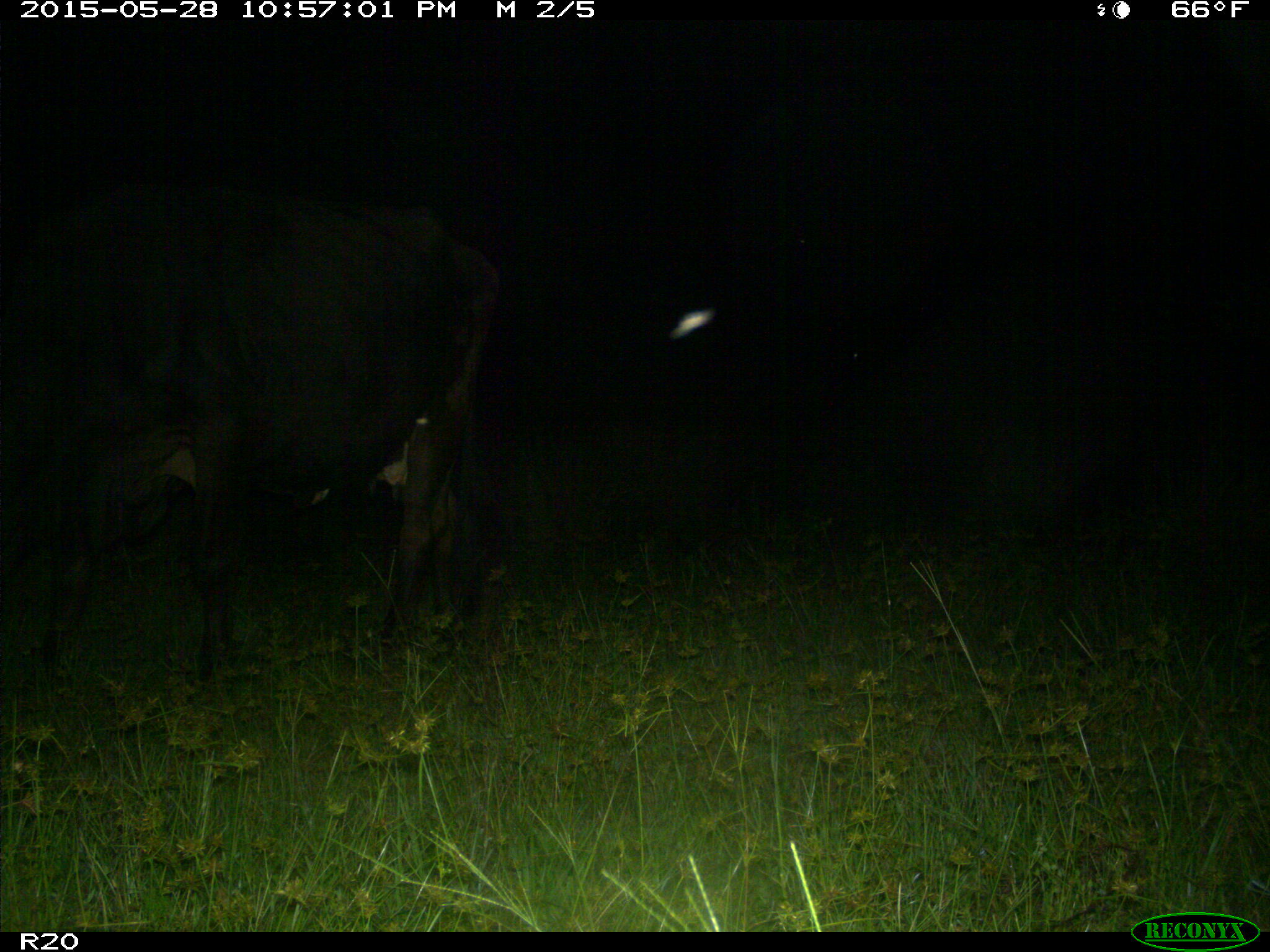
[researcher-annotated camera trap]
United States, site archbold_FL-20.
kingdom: Animalia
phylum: Chordata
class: Mammalia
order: Artiodactyla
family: Bovidae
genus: Bos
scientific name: Bos taurus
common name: domestic cow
Bos taurus (domestic cow).